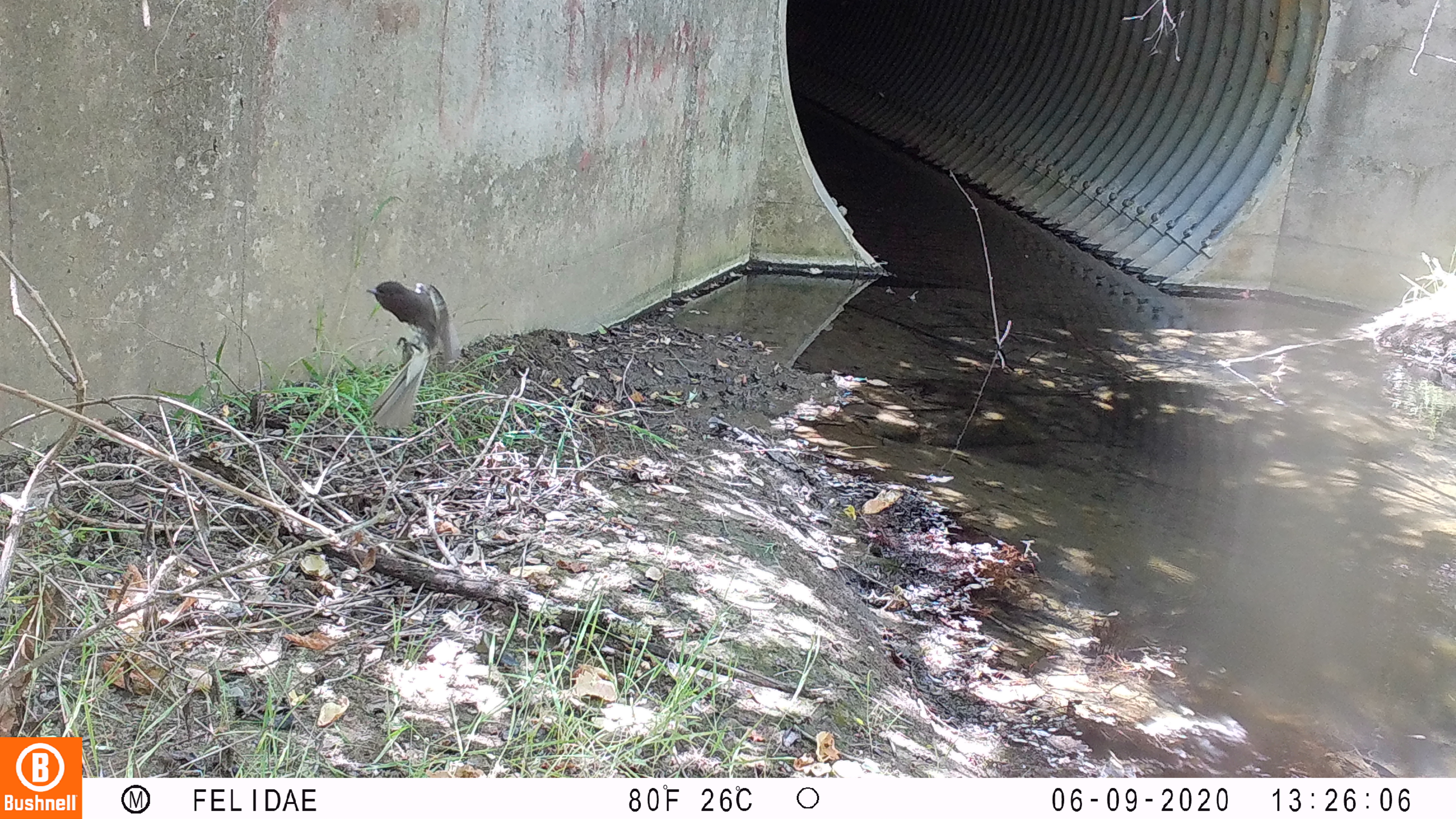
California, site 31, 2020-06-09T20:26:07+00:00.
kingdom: Animalia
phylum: Chordata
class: Aves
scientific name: Aves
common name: bird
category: unknown bird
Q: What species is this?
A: Unknown bird (bird) (Aves).